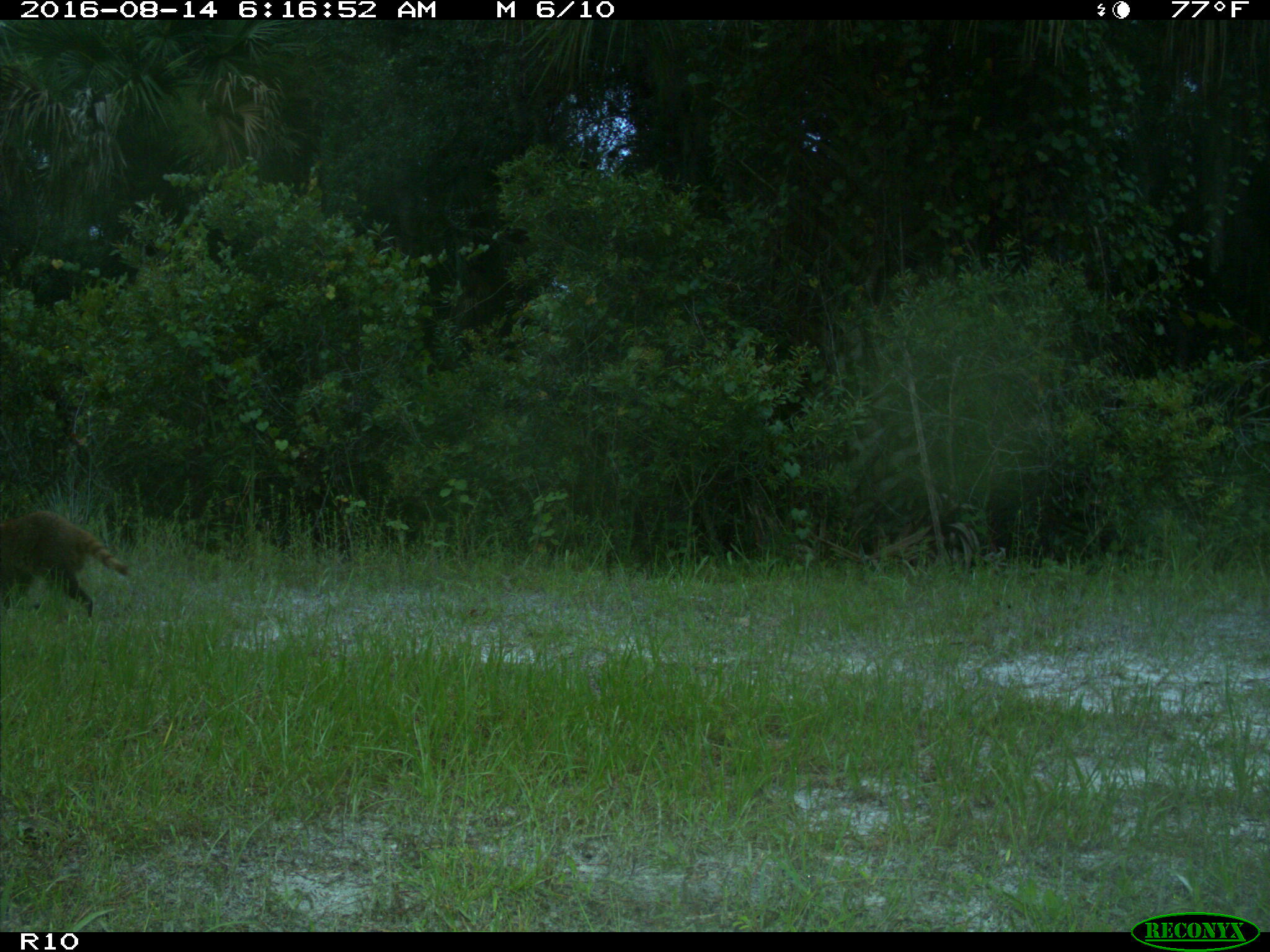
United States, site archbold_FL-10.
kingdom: Animalia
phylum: Chordata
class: Mammalia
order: Carnivora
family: Procyonidae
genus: Procyon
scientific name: Procyon lotor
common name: common raccoon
Procyon lotor (common raccoon).